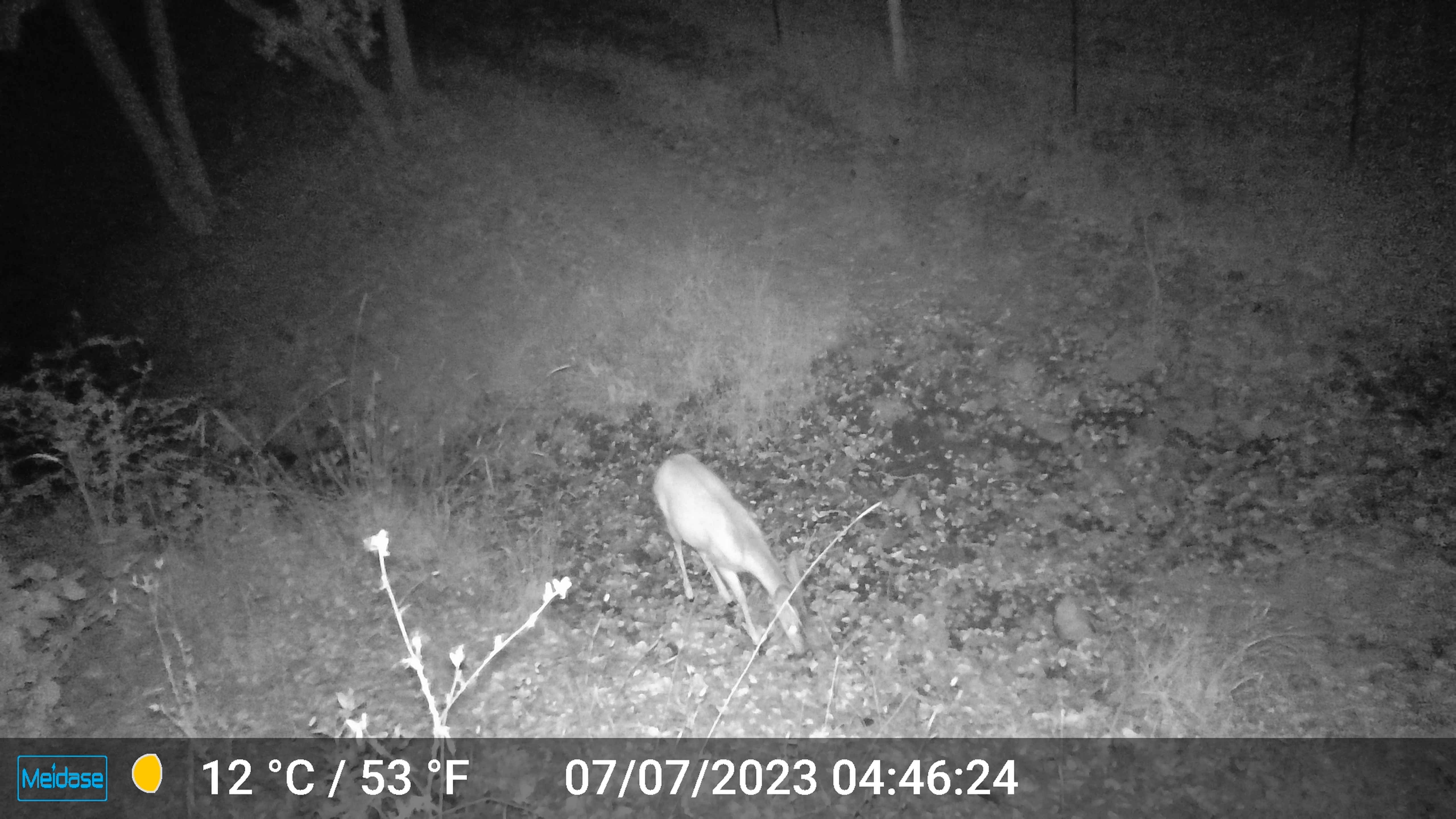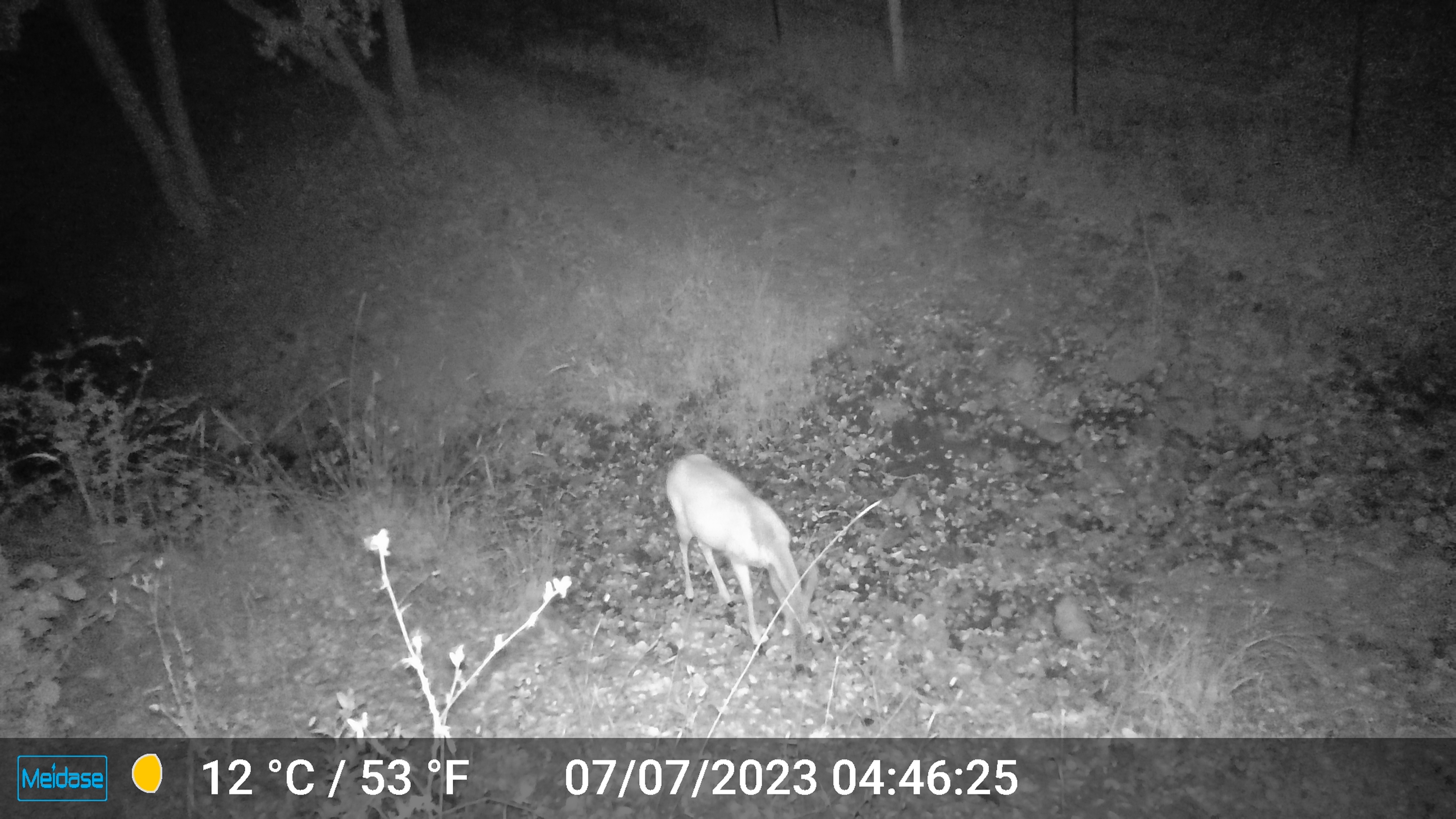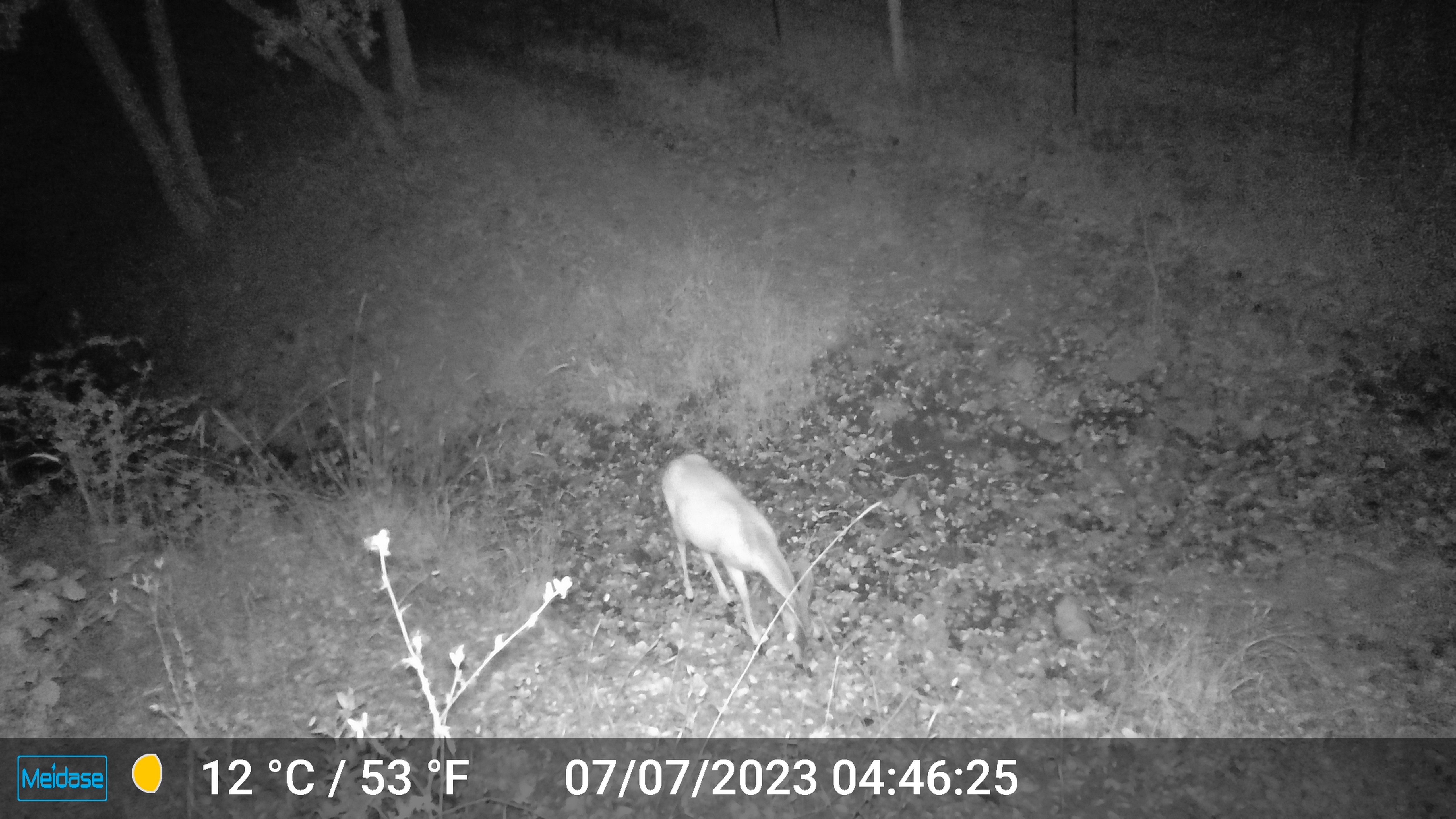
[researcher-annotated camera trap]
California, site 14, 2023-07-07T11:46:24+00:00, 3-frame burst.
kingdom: Animalia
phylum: Chordata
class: Mammalia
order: Artiodactyla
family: Cervidae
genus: Odocoileus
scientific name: Odocoileus hemionus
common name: mule deer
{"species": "mule deer (Odocoileus hemionus)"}